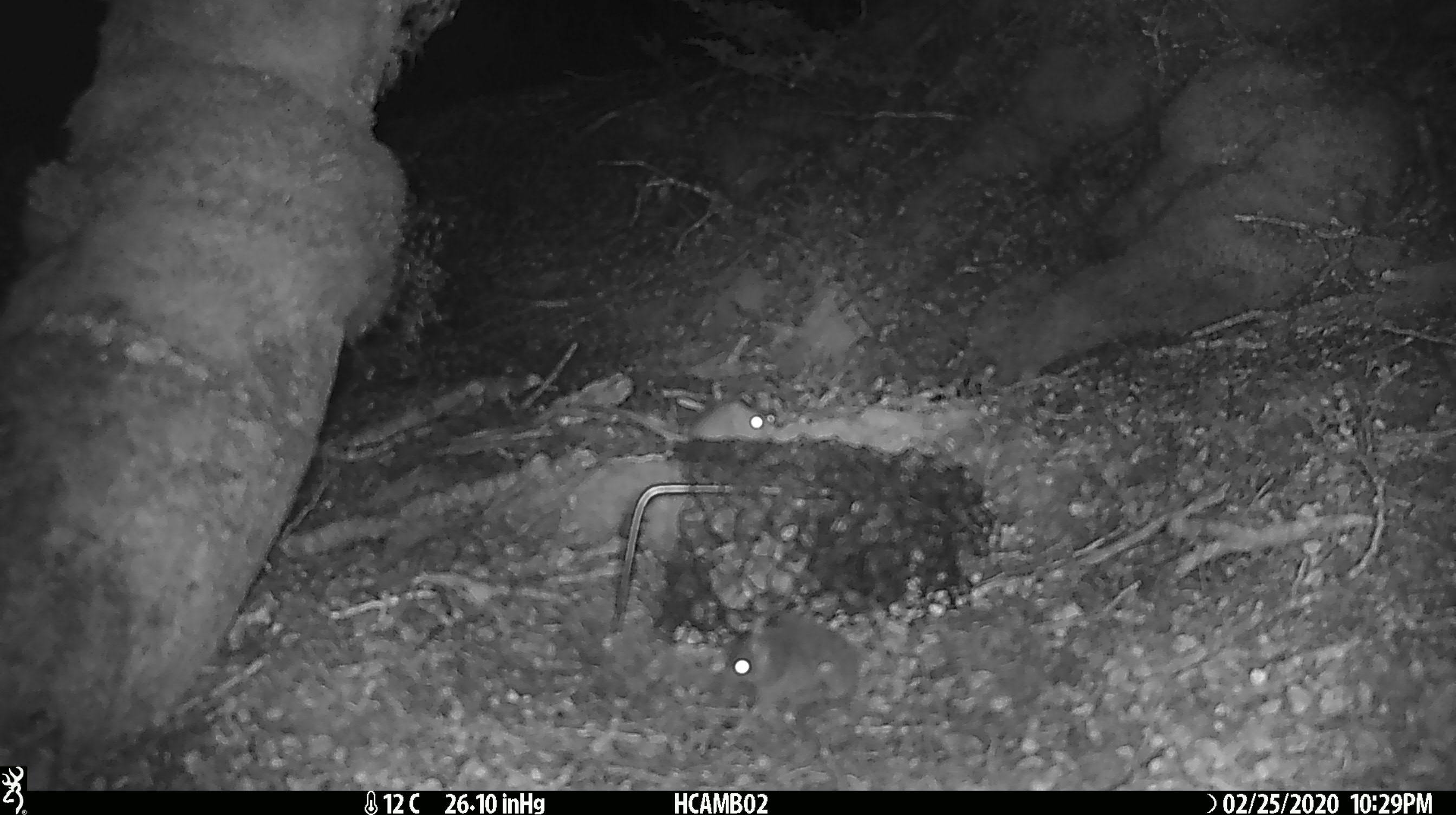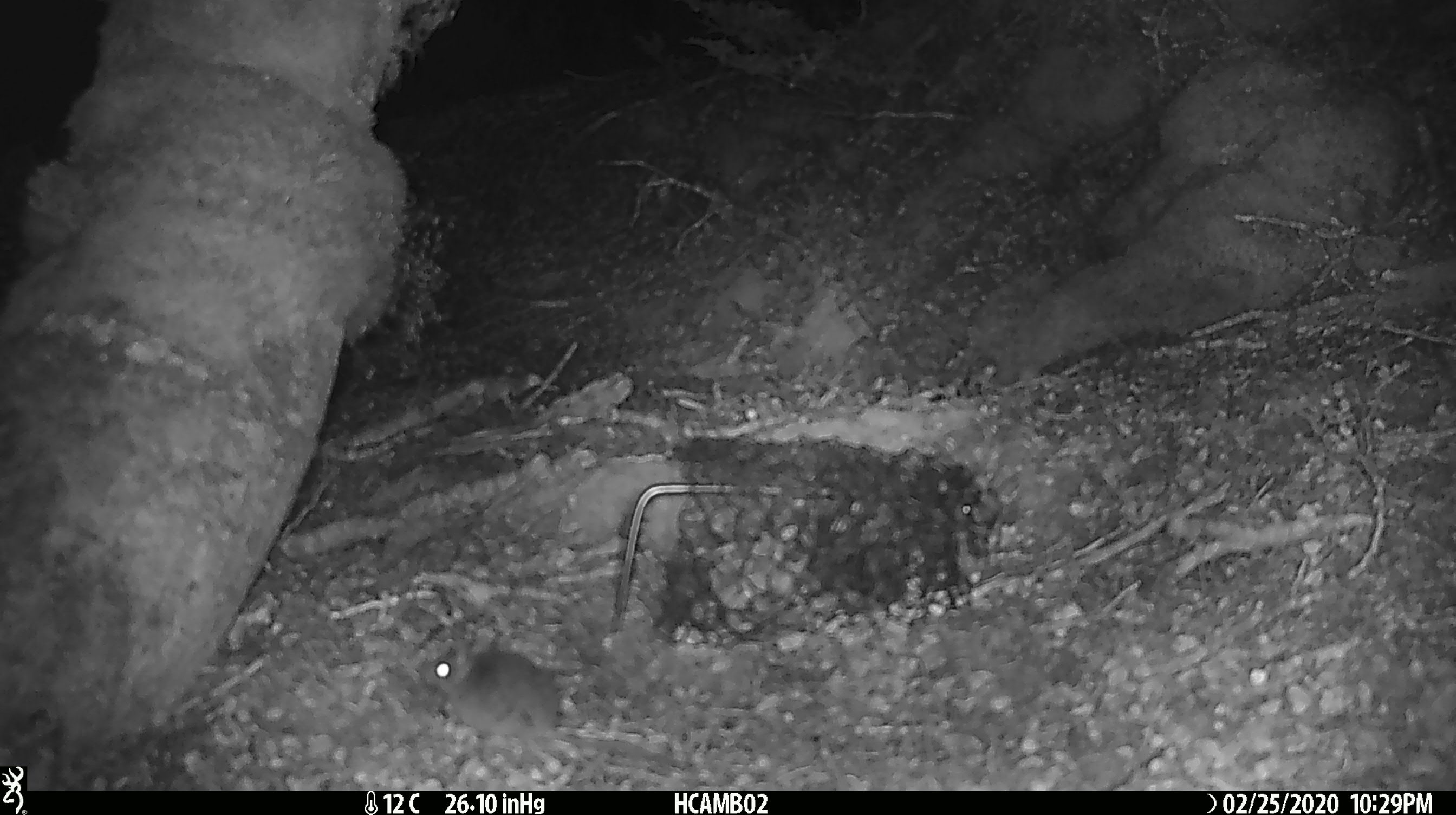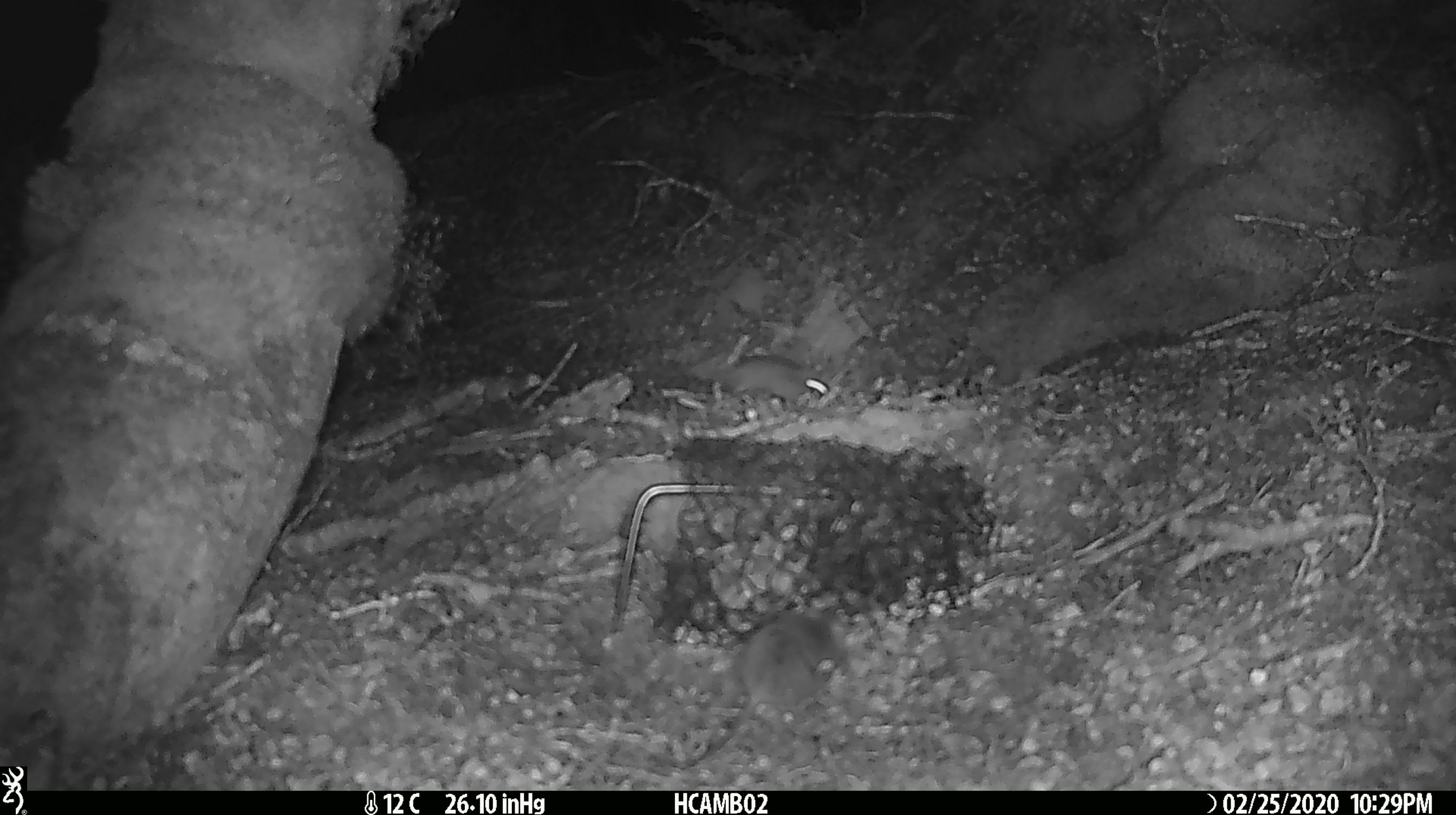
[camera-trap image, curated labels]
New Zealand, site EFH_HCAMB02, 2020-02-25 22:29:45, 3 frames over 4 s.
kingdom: Animalia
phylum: Chordata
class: Mammalia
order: Rodentia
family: Muridae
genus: Mus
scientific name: Mus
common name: mouse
Mouse (Mus).